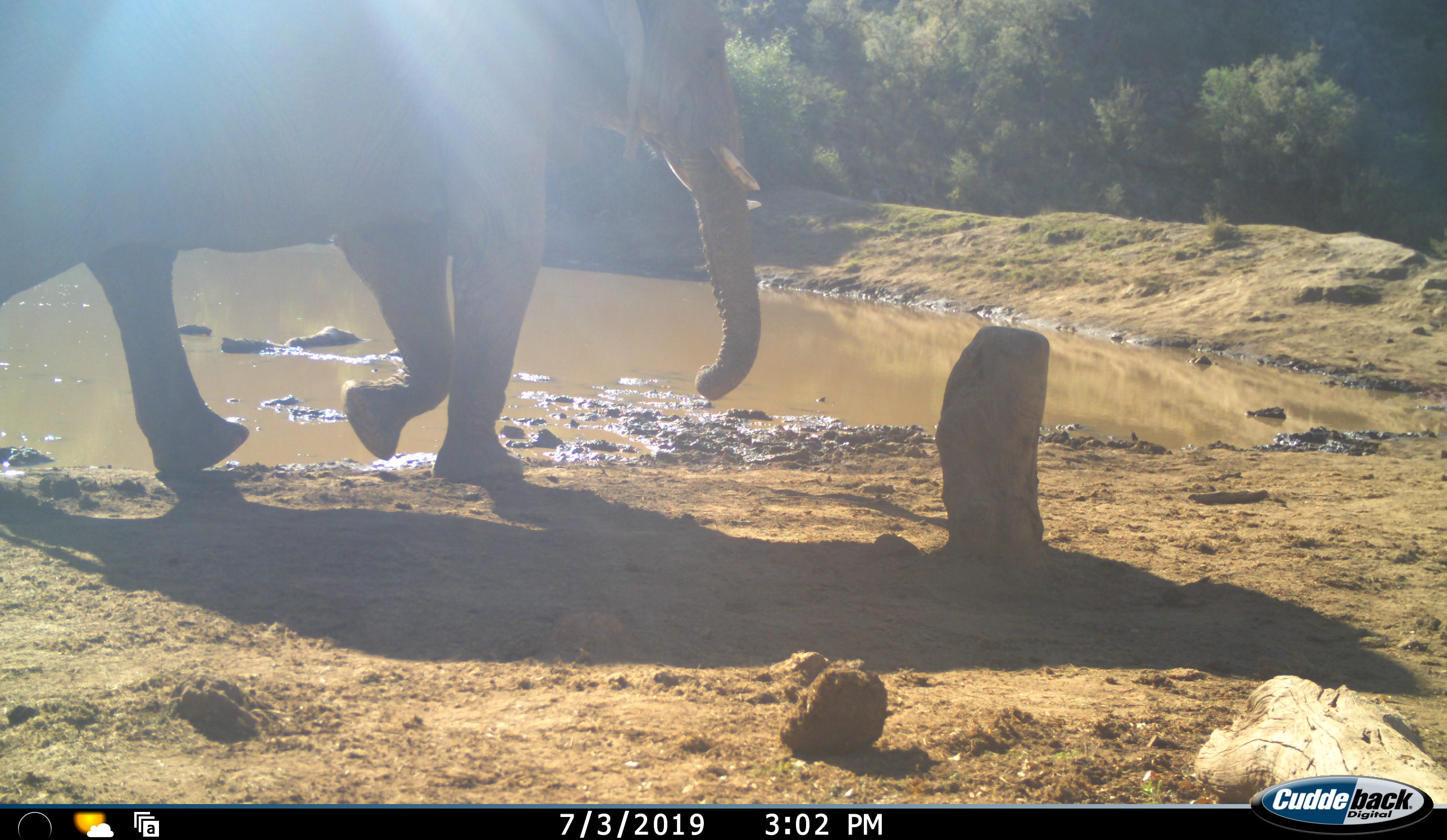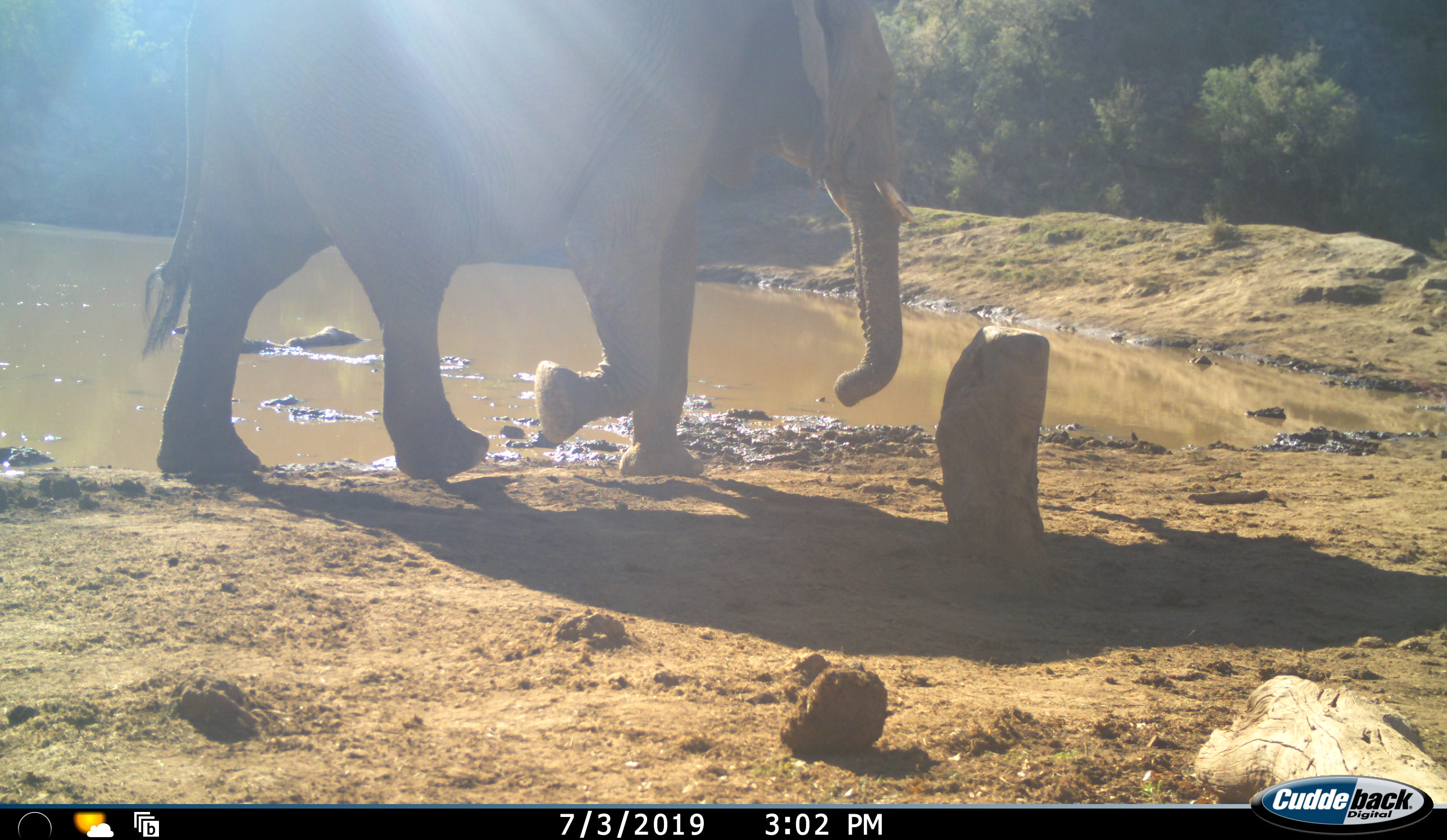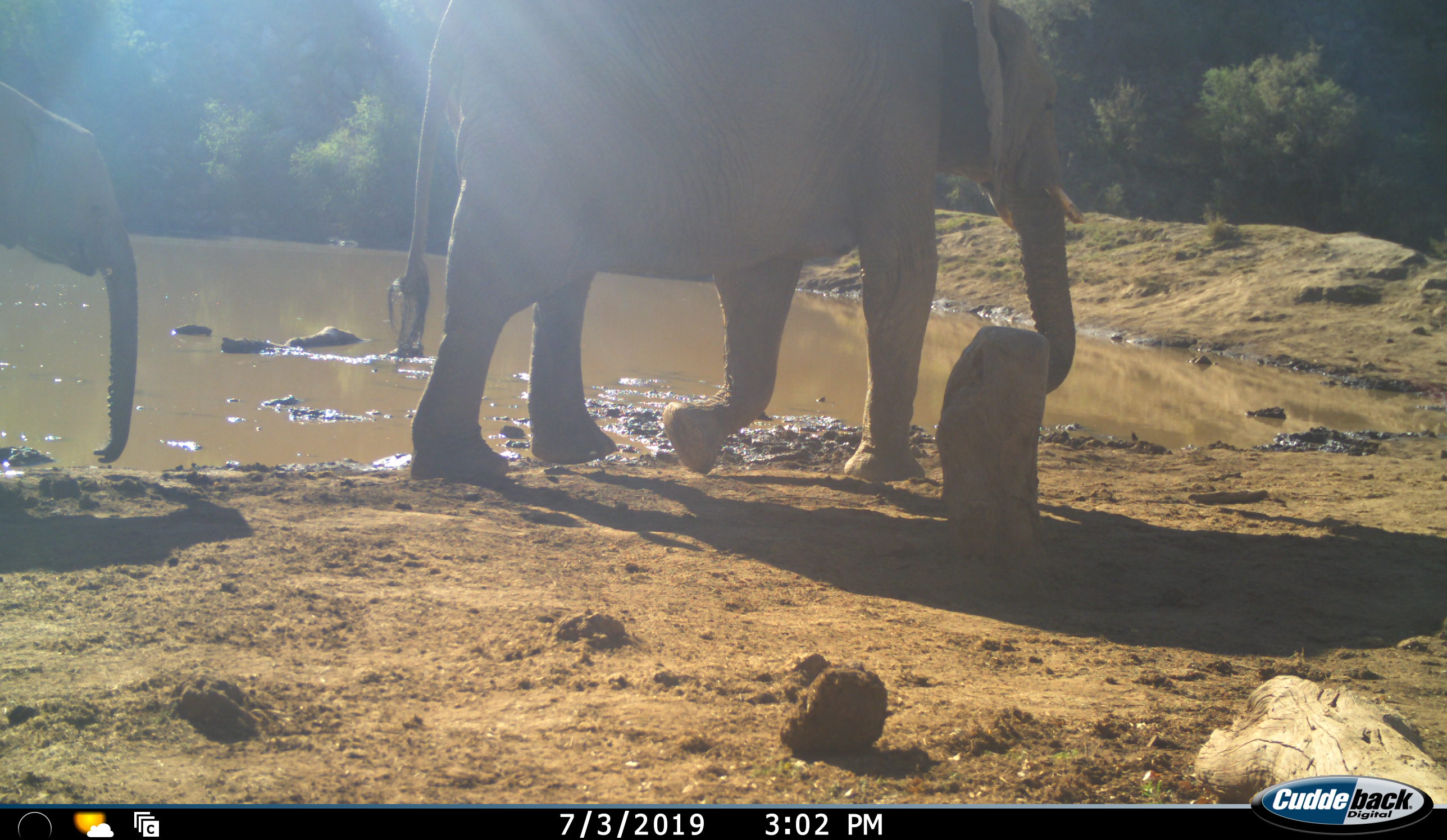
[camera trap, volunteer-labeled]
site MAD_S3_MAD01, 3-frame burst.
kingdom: Animalia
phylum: Chordata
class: Mammalia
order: Proboscidea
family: Elephantidae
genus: Loxodonta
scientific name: Loxodonta africana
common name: african bush elephant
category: elephant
Elephant (african bush elephant) (Loxodonta africana), count 2. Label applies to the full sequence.